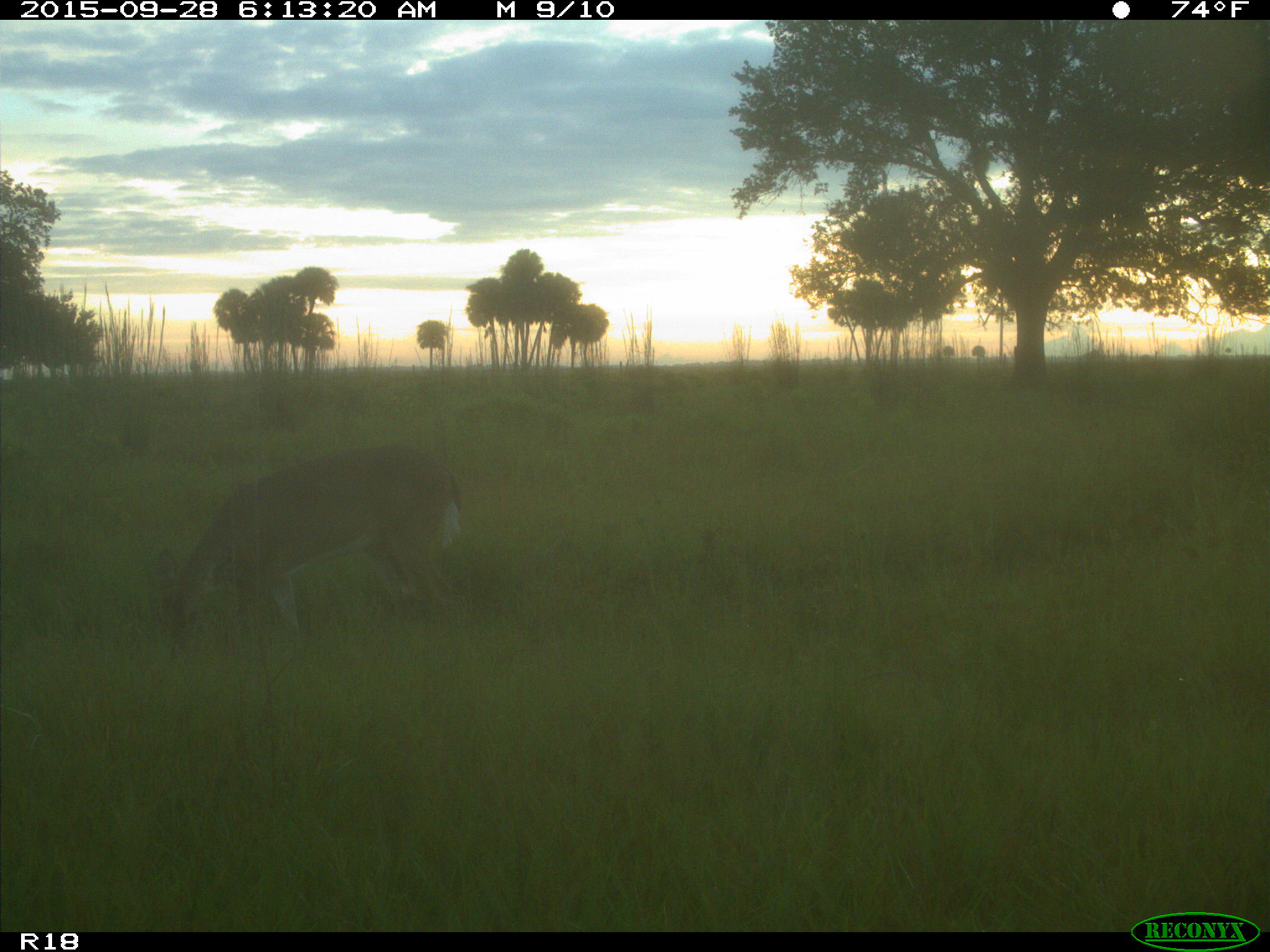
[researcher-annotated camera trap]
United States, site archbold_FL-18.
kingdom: Animalia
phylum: Chordata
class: Mammalia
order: Artiodactyla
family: Cervidae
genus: Odocoileus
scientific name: Odocoileus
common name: deer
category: unidentified deer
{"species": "unidentified deer (deer) (Odocoileus)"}